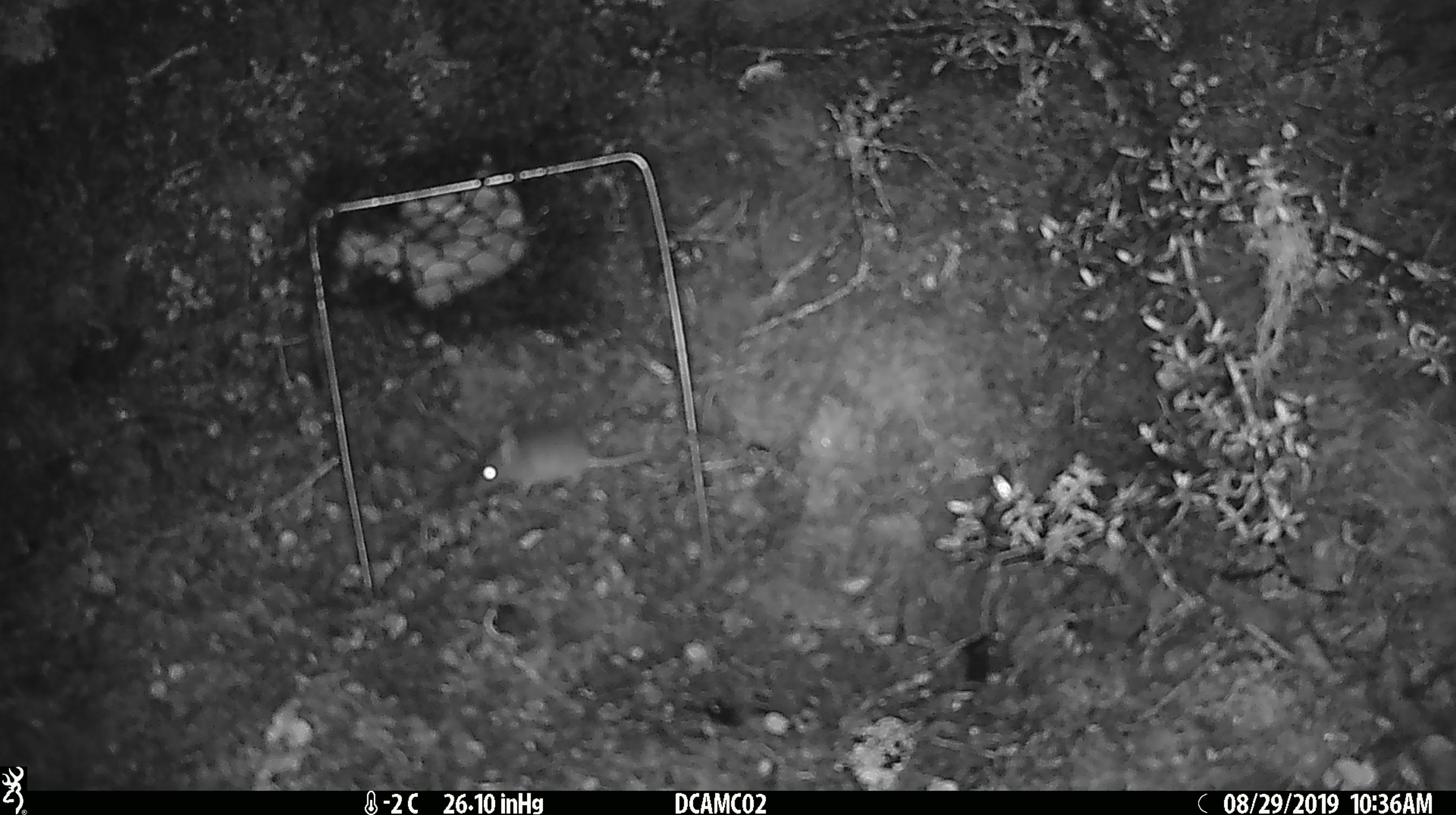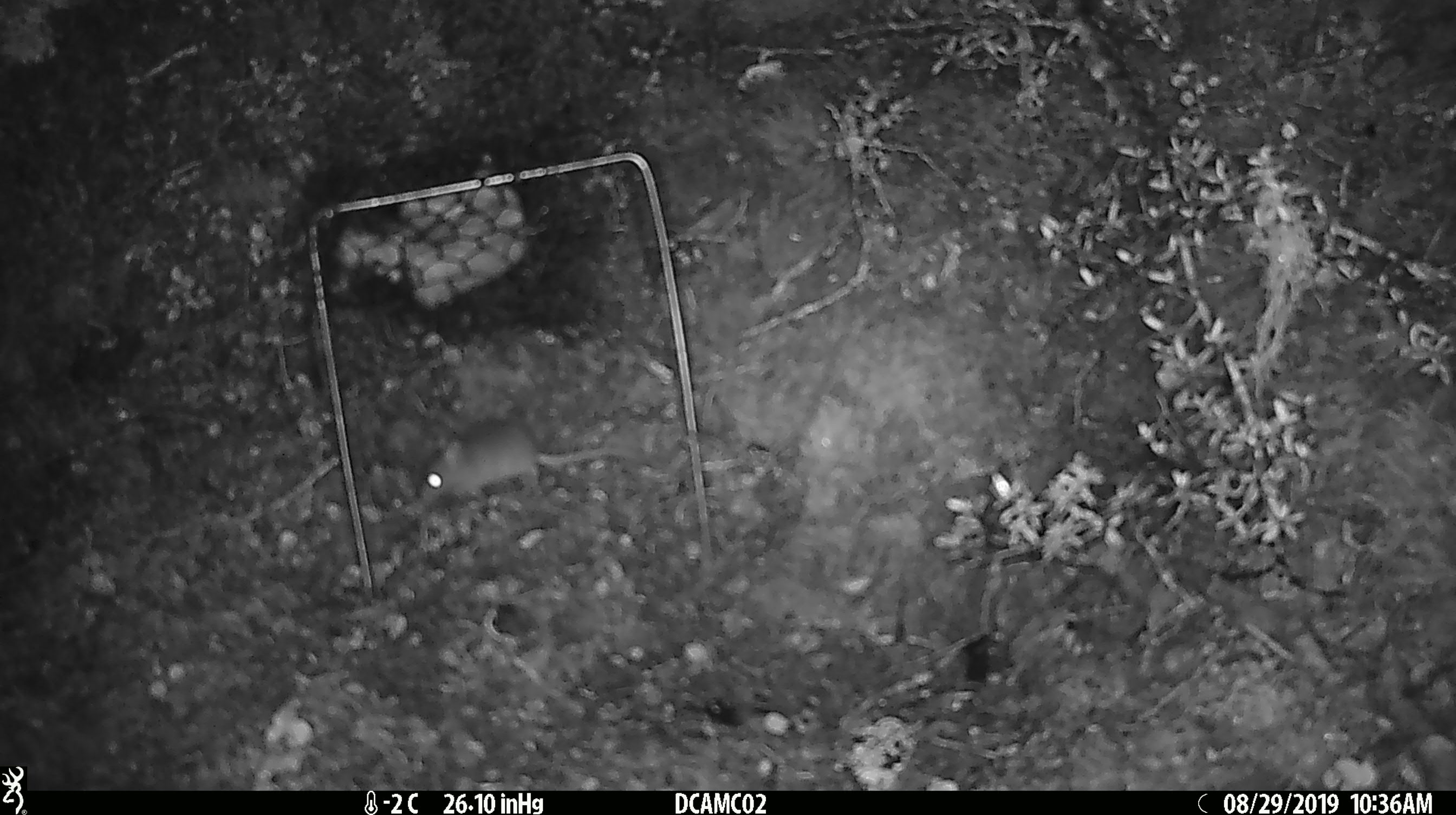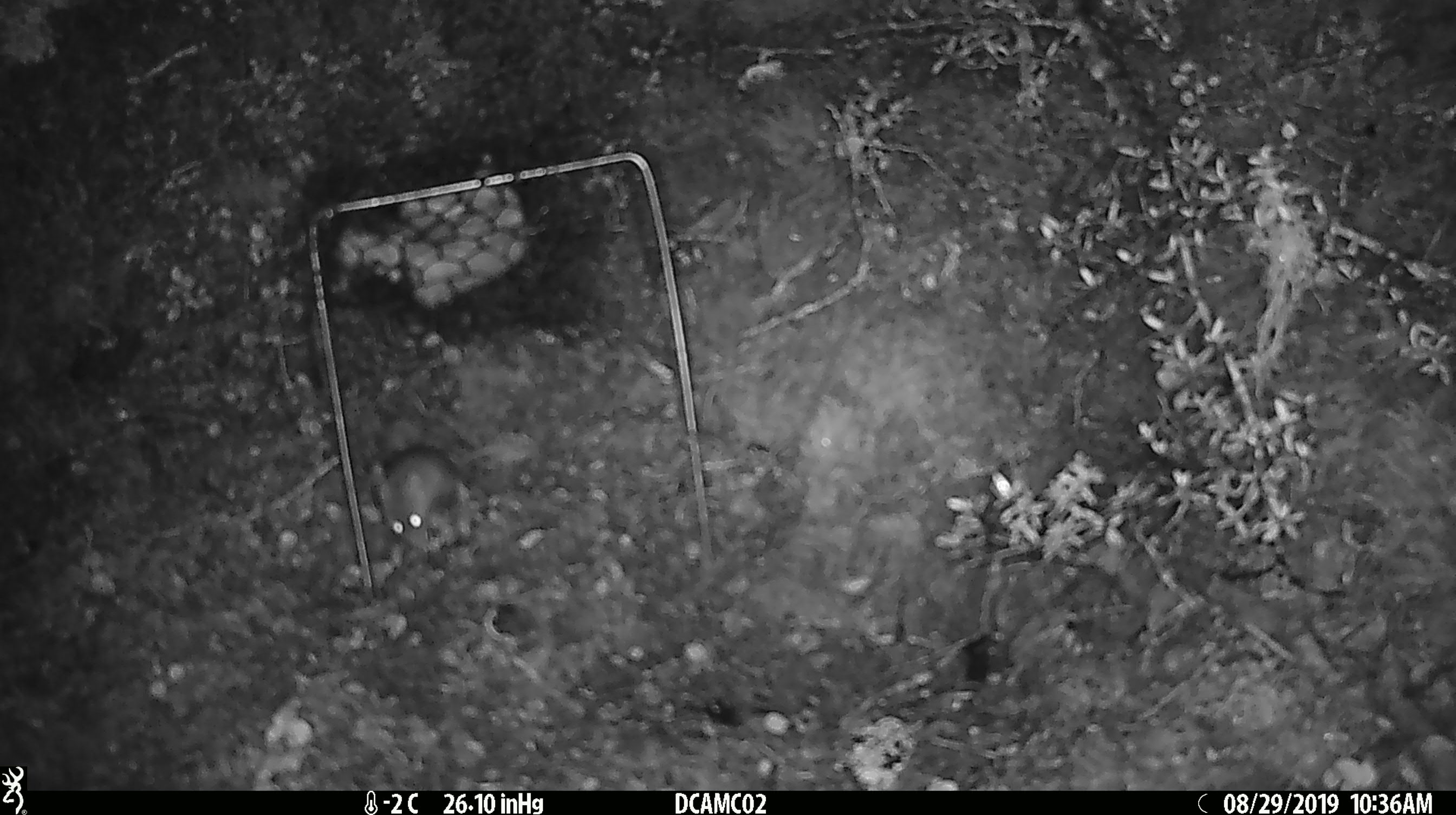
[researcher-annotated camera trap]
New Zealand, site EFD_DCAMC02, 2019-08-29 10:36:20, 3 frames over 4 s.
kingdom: Animalia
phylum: Chordata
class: Mammalia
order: Rodentia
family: Muridae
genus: Mus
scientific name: Mus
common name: mouse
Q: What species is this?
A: Mouse (Mus).